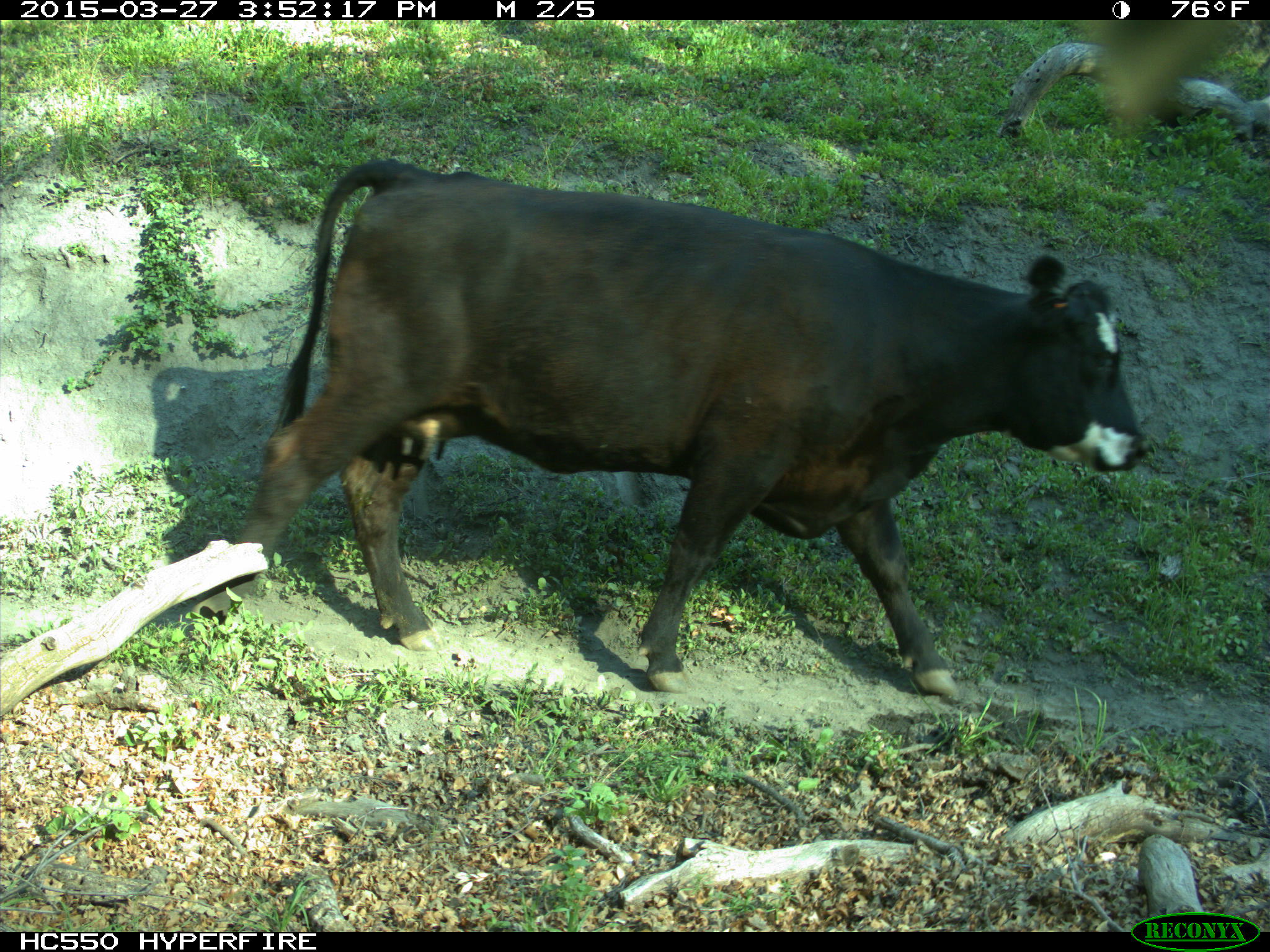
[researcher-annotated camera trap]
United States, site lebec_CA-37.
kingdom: Animalia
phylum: Chordata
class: Mammalia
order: Artiodactyla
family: Bovidae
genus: Bos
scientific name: Bos taurus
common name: domestic cow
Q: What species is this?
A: Bos taurus (domestic cow).